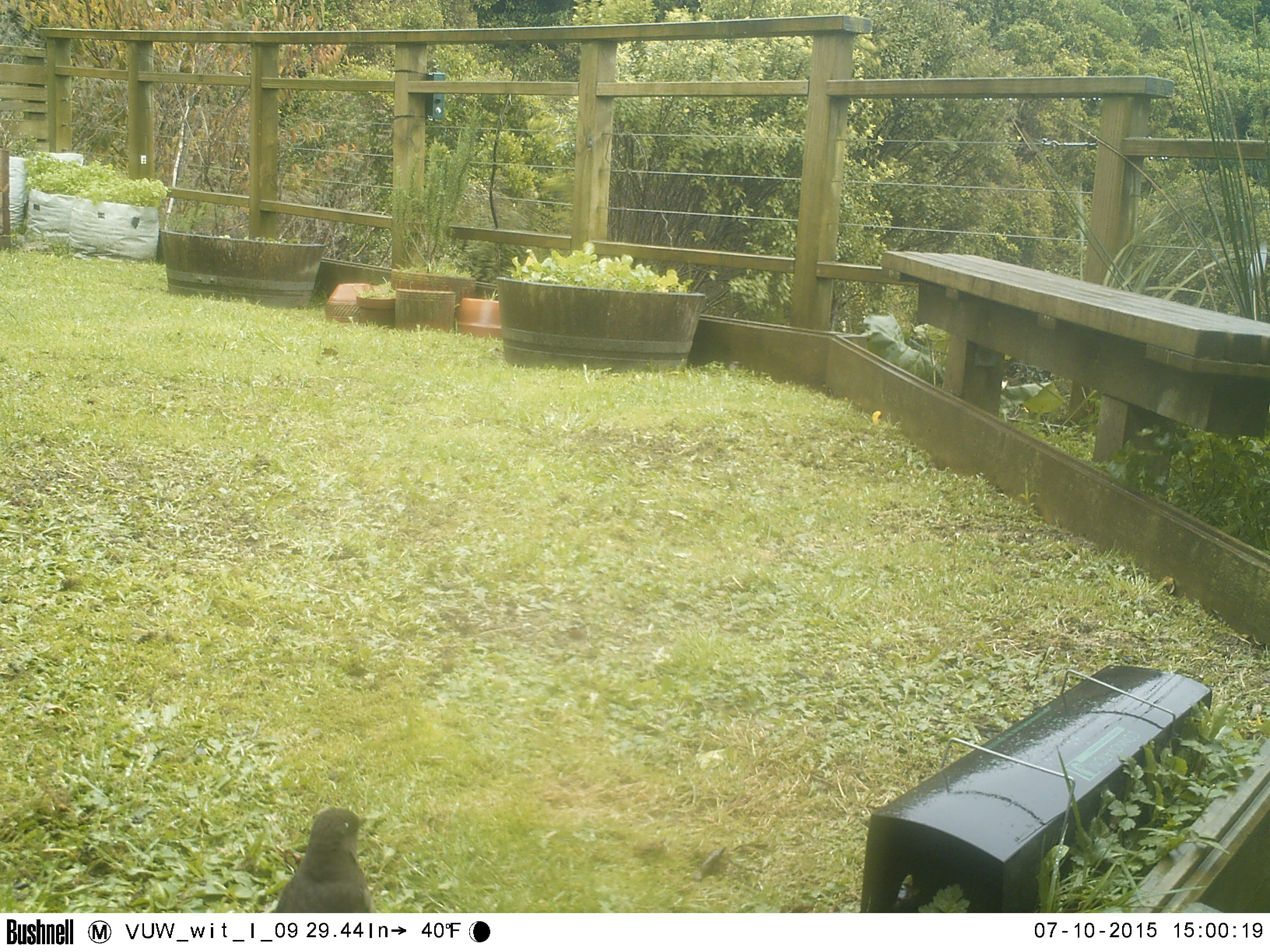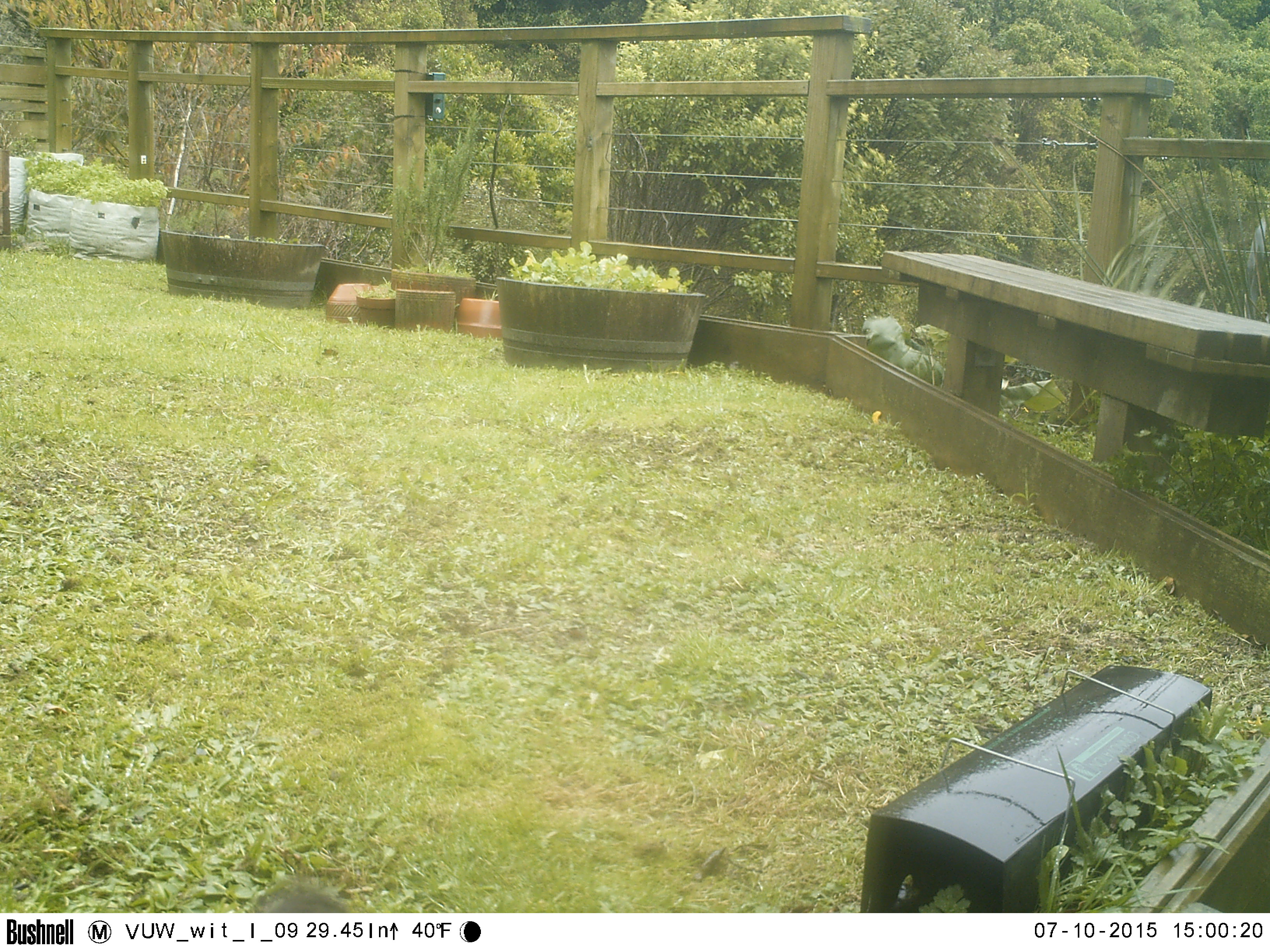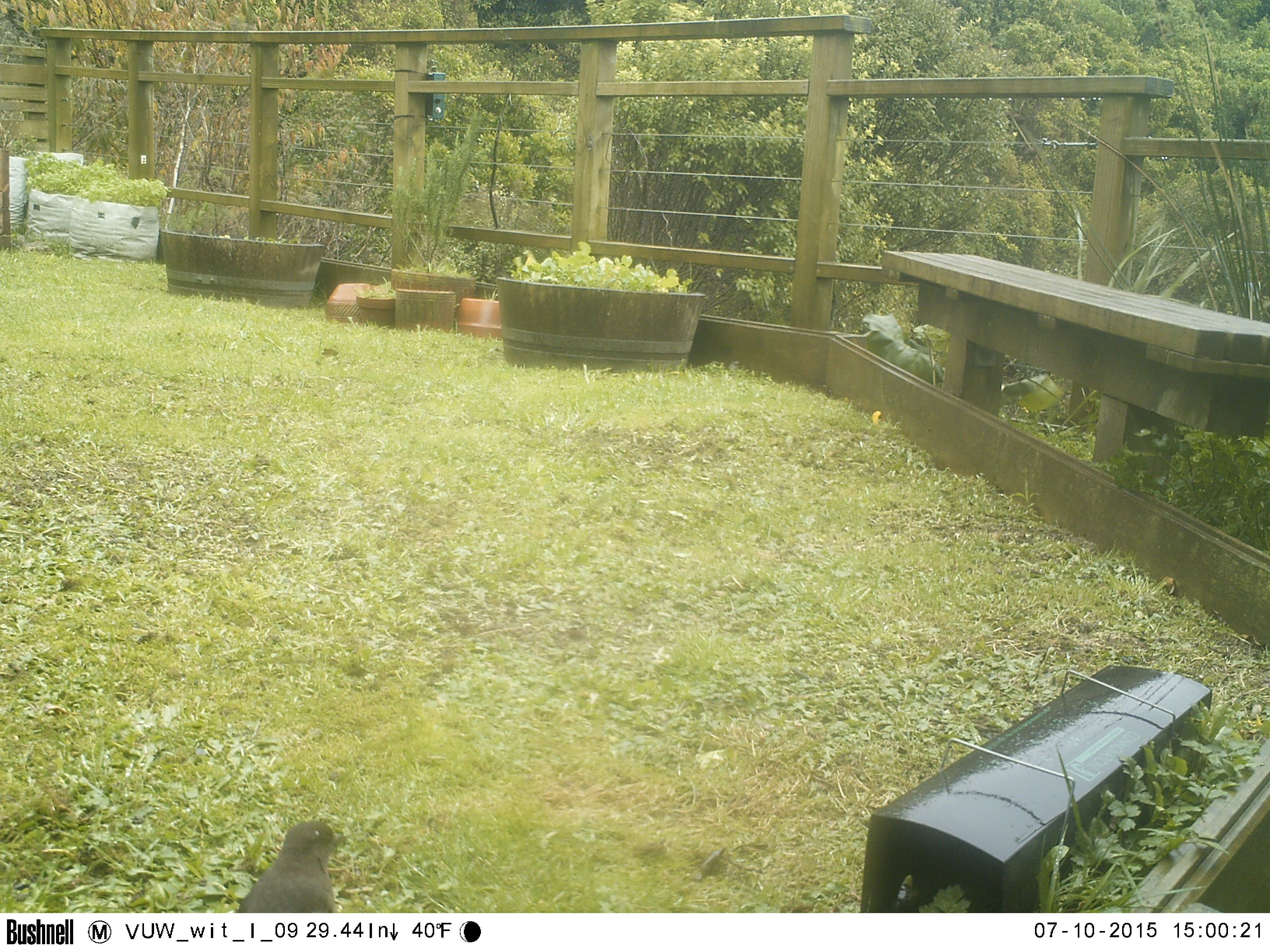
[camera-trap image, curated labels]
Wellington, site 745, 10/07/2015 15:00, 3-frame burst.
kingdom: Animalia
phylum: Chordata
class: Aves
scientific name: Aves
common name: bird